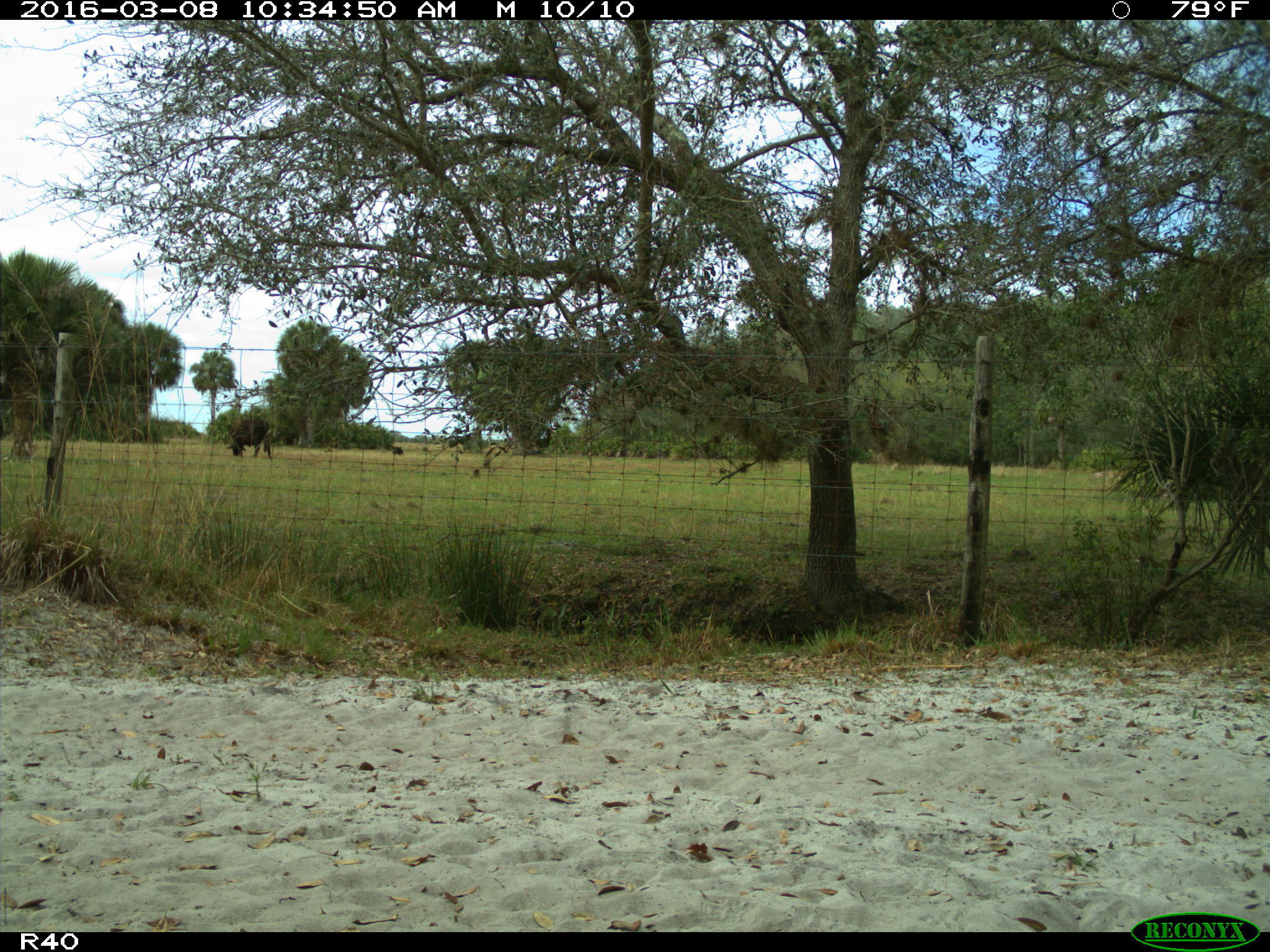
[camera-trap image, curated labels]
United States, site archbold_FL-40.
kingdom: Animalia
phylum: Chordata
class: Mammalia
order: Artiodactyla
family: Bovidae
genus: Bos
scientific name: Bos taurus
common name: domestic cow